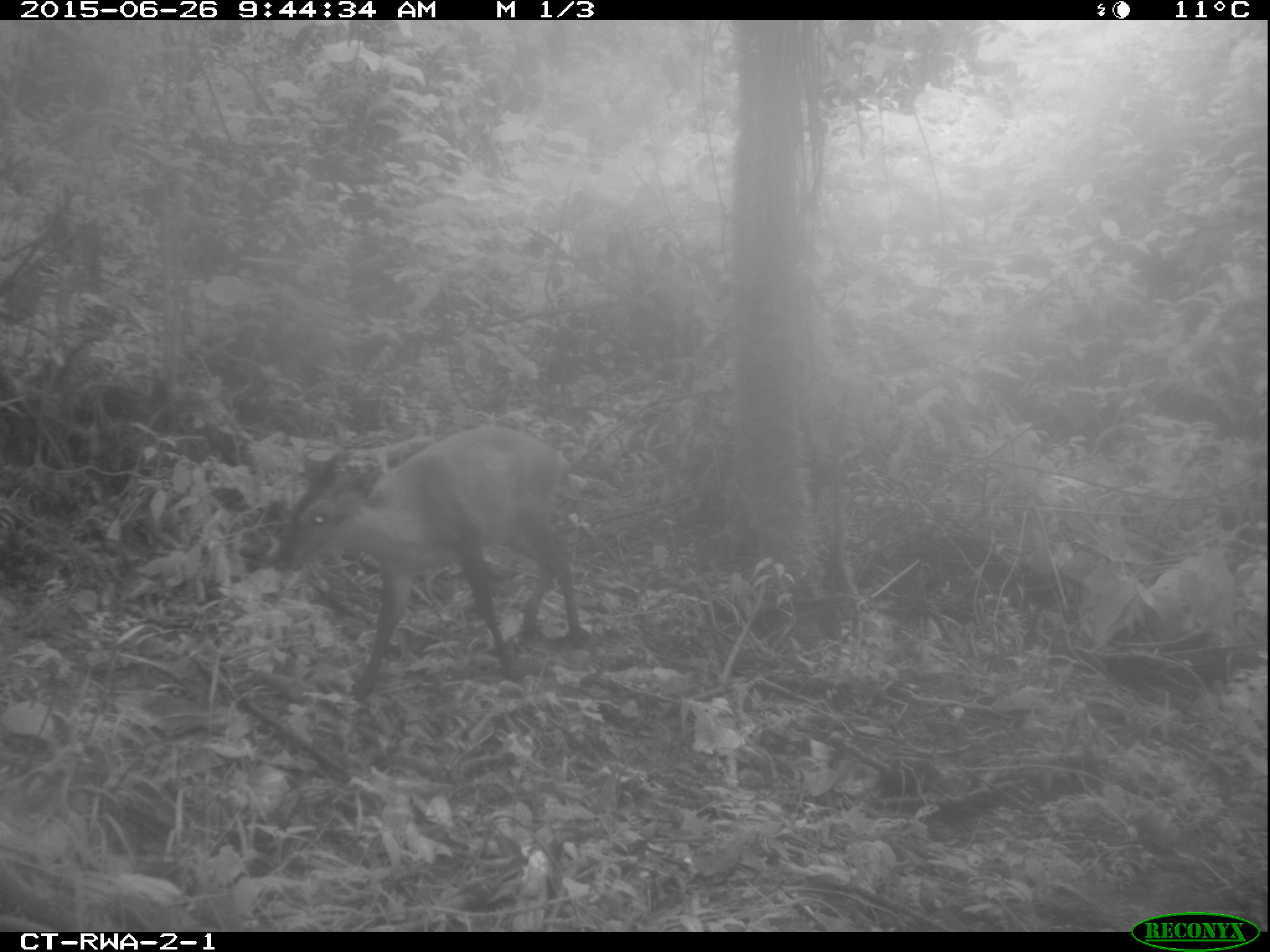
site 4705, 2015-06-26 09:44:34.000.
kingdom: Animalia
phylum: Chordata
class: Mammalia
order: Artiodactyla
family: Bovidae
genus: Cephalophus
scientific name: Cephalophus nigrifrons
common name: black-fronted duiker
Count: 1.